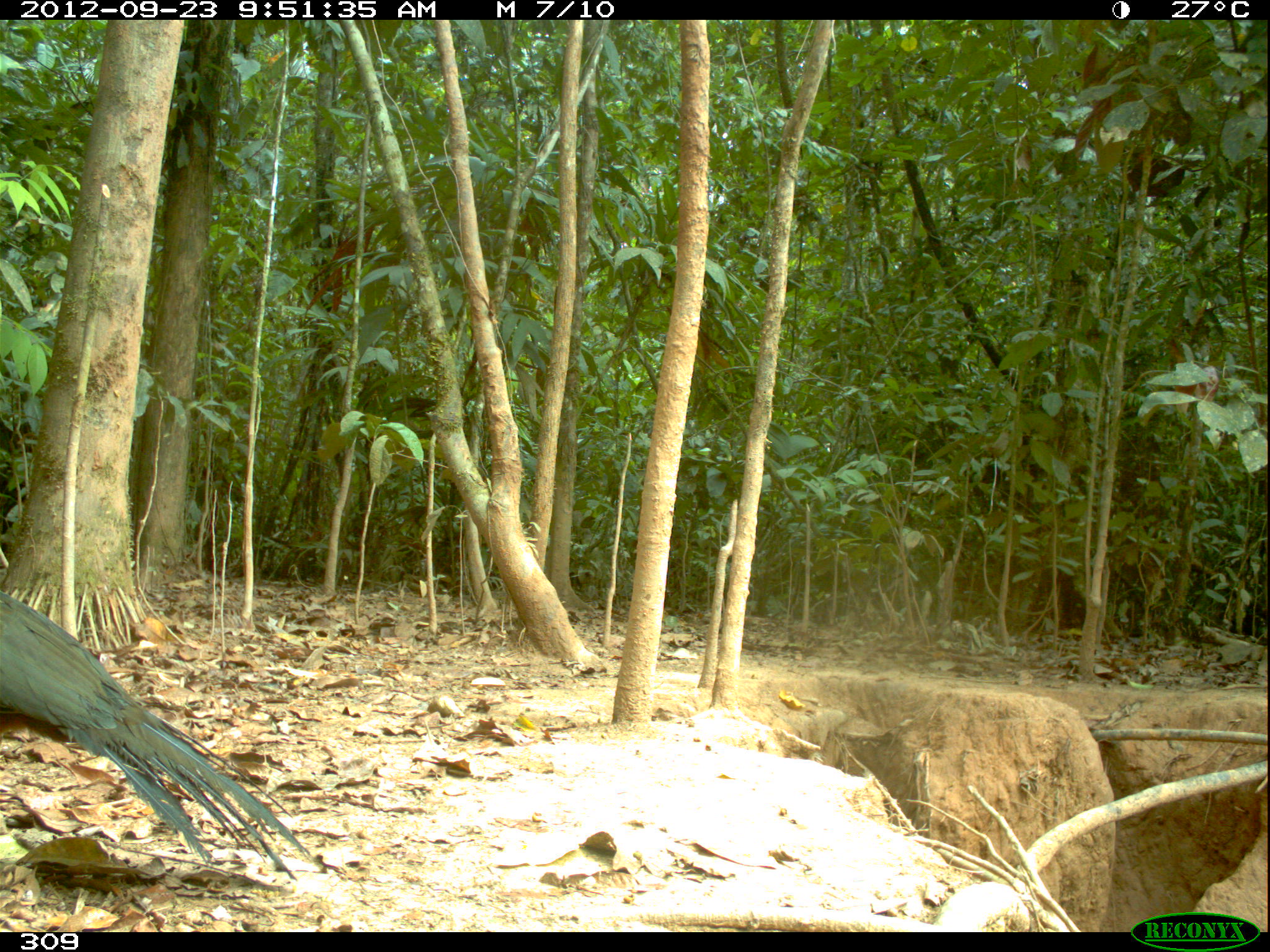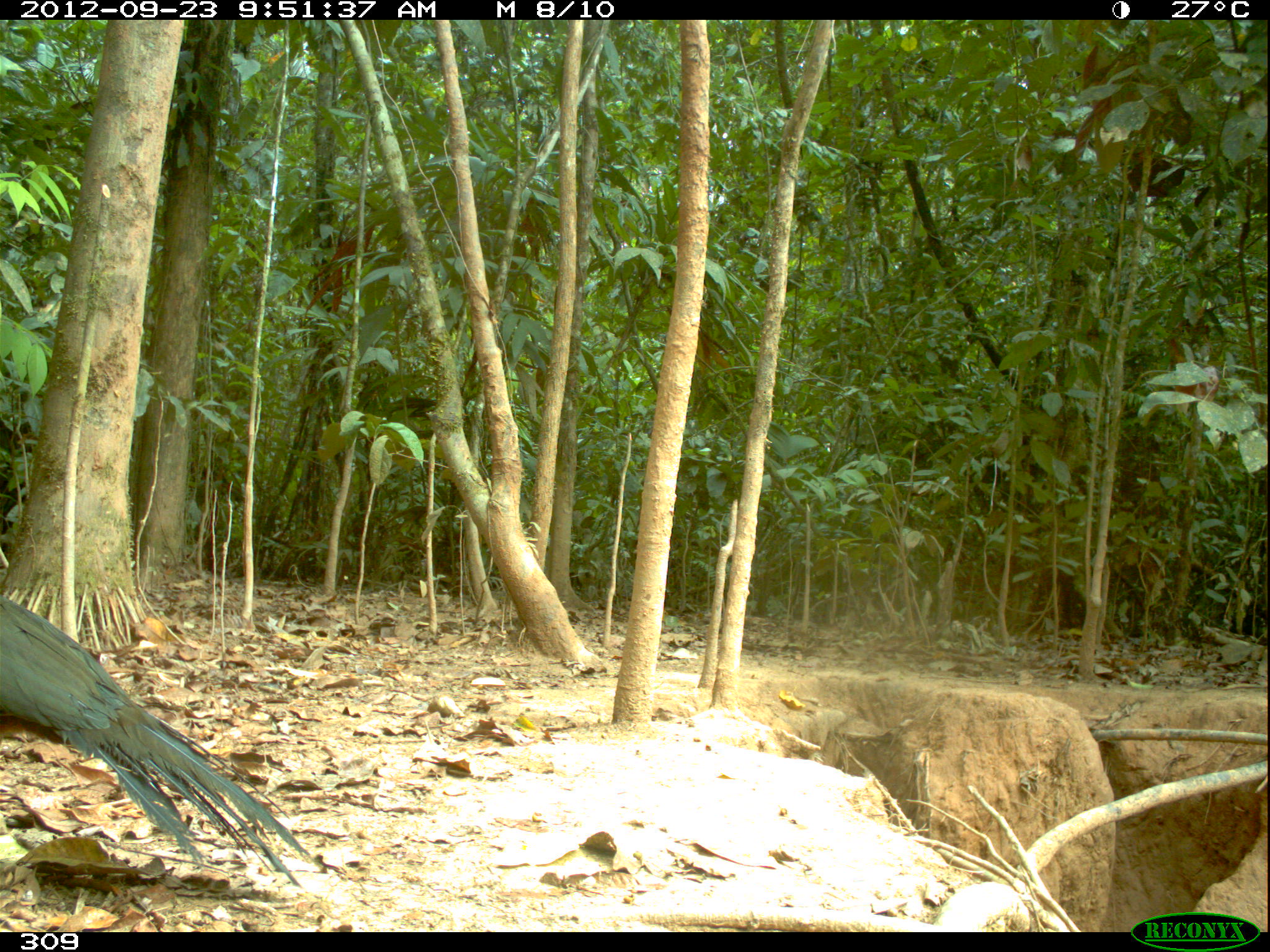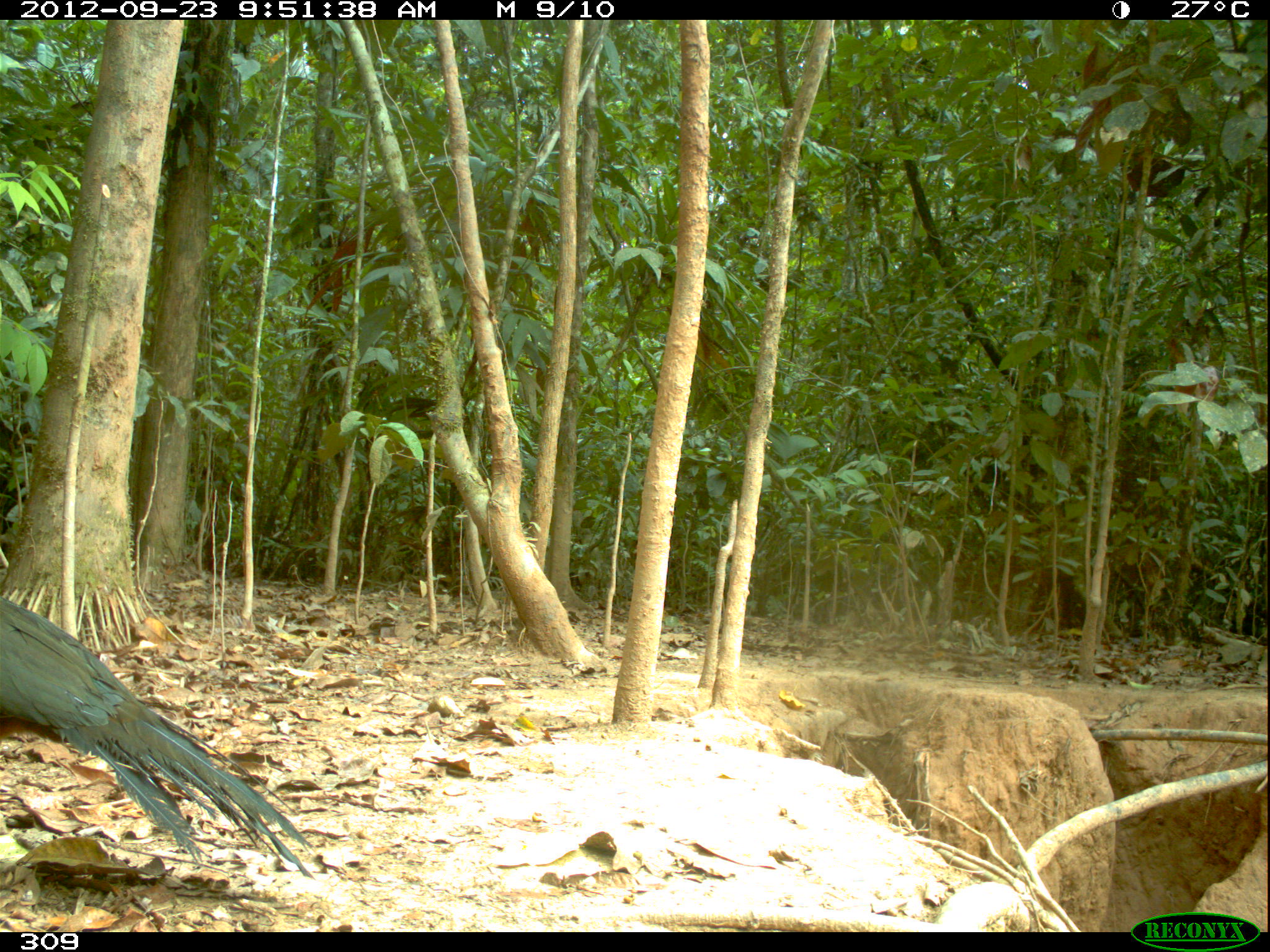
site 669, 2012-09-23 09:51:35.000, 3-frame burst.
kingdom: Animalia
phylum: Chordata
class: Aves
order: Galliformes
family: Cracidae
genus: Penelope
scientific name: Penelope jacquacu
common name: spix's guan